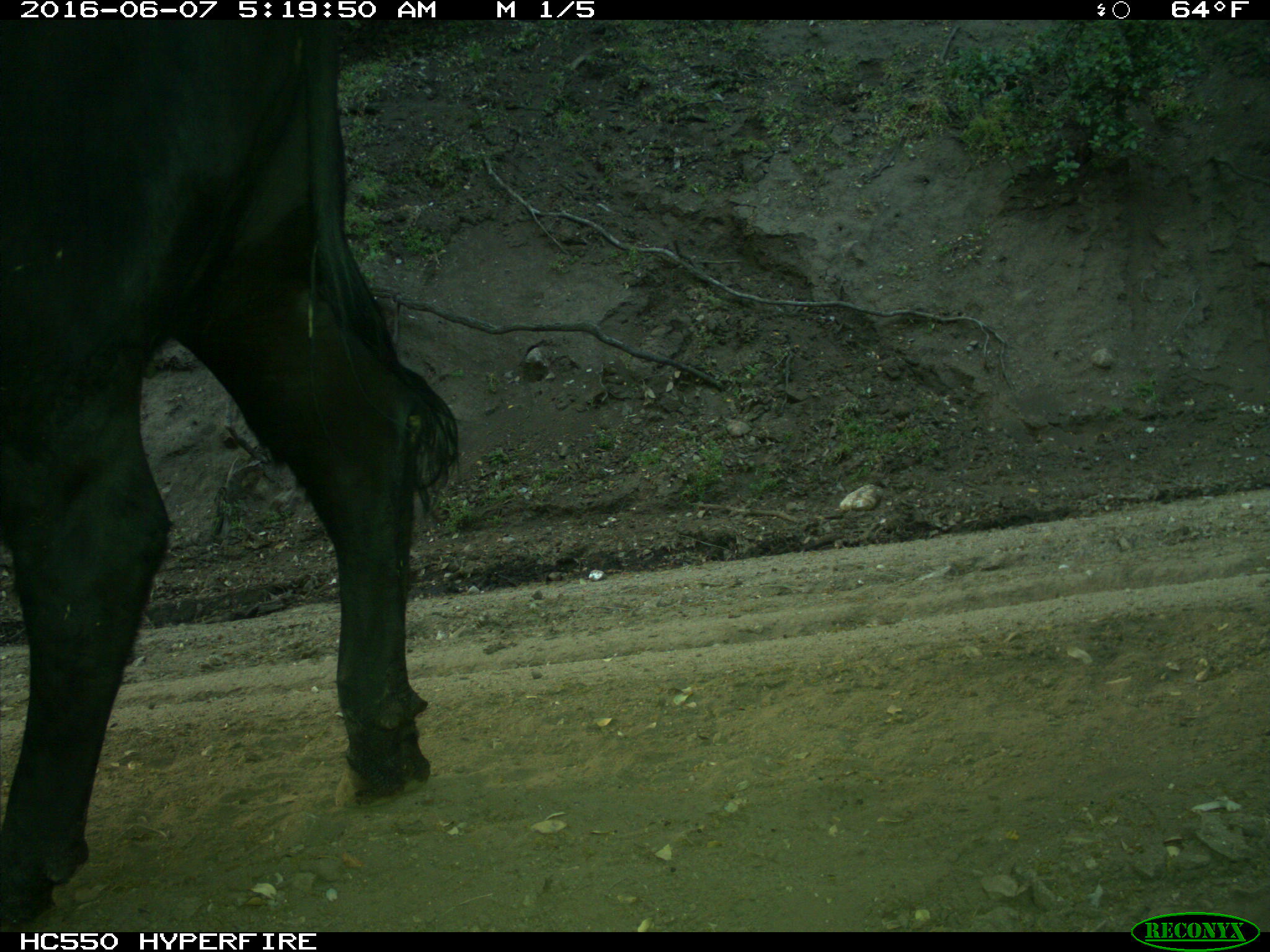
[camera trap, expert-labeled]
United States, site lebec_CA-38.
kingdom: Animalia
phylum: Chordata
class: Mammalia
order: Artiodactyla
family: Bovidae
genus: Bos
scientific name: Bos taurus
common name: domestic cow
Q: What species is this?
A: Bos taurus (domestic cow).